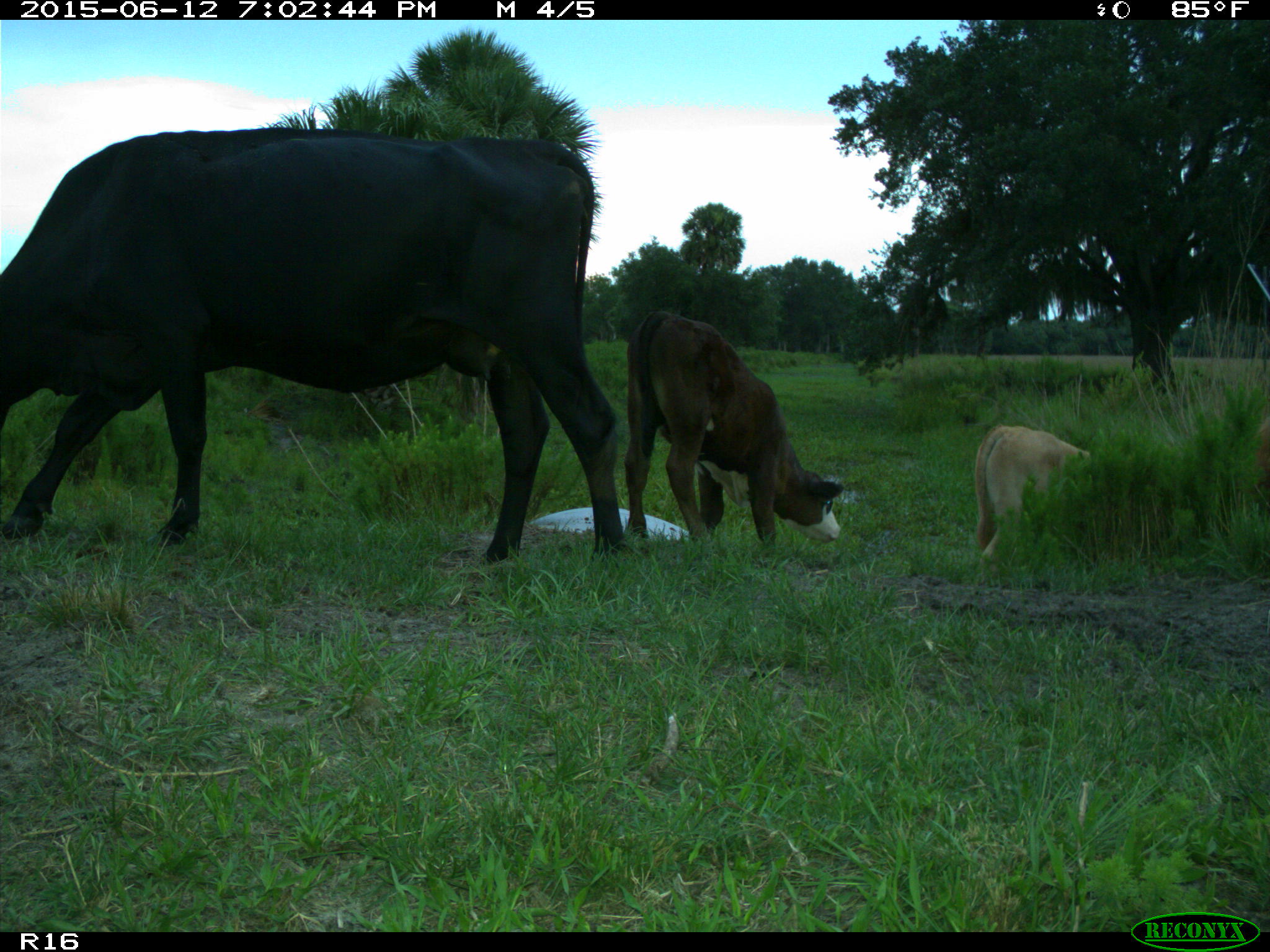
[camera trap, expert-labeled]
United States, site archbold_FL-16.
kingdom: Animalia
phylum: Chordata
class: Mammalia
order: Artiodactyla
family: Bovidae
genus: Bos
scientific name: Bos taurus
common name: domestic cow